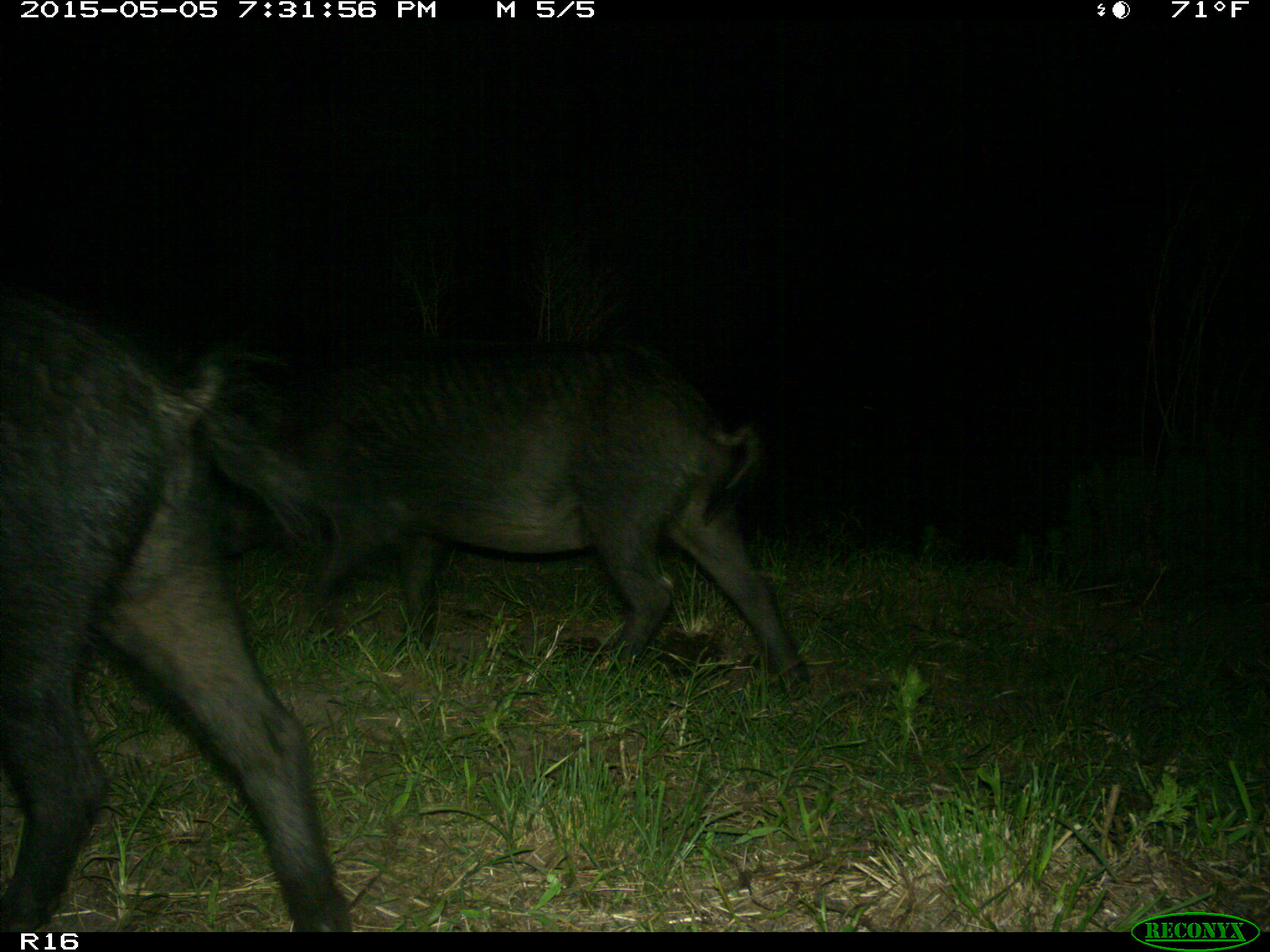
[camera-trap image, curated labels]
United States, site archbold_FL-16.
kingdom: Animalia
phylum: Chordata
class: Mammalia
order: Artiodactyla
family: Suidae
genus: Sus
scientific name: Sus scrofa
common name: wild boar